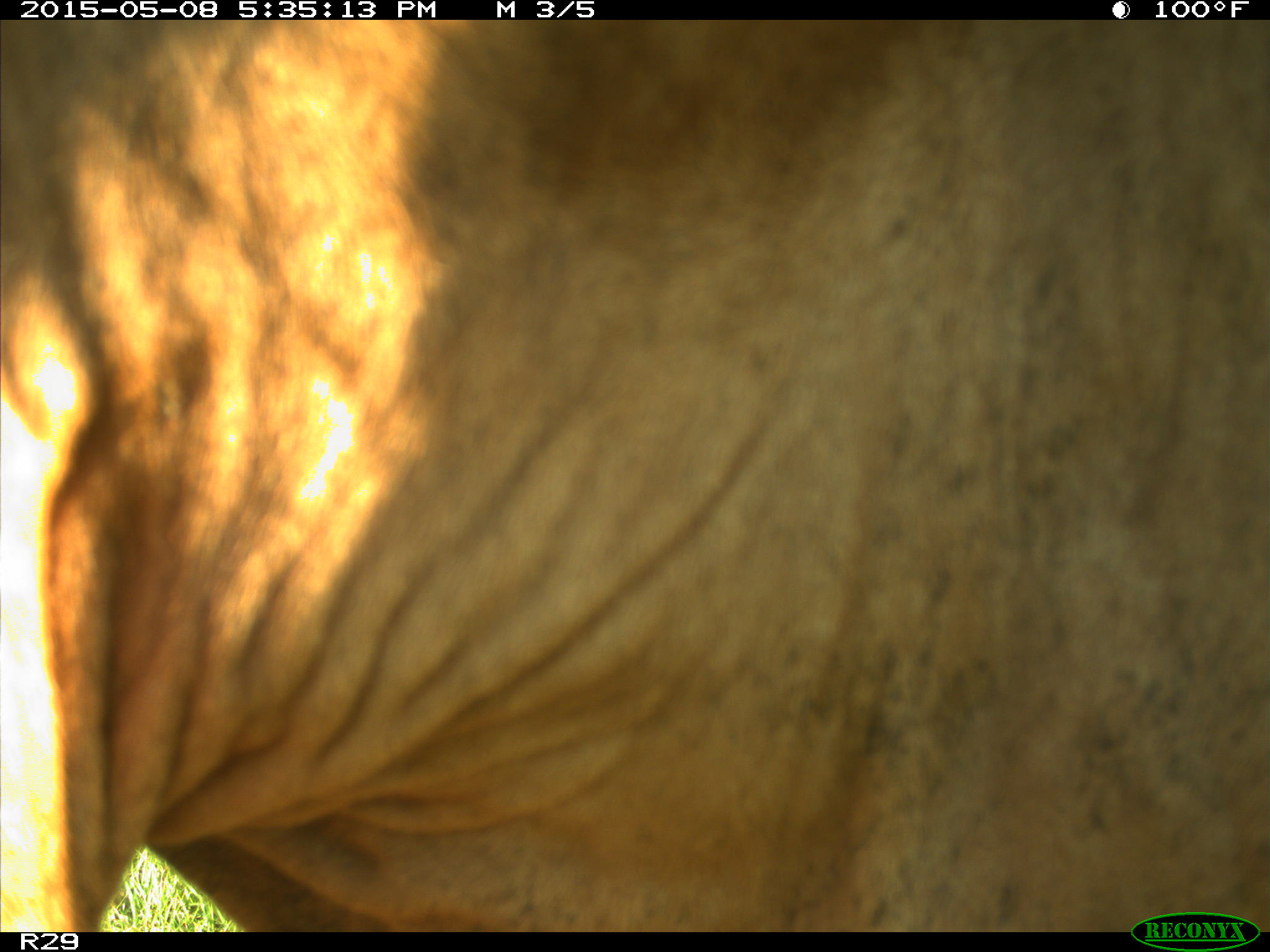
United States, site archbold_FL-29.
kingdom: Animalia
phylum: Chordata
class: Mammalia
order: Artiodactyla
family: Bovidae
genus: Bos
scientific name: Bos taurus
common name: domestic cow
Bos taurus (domestic cow).